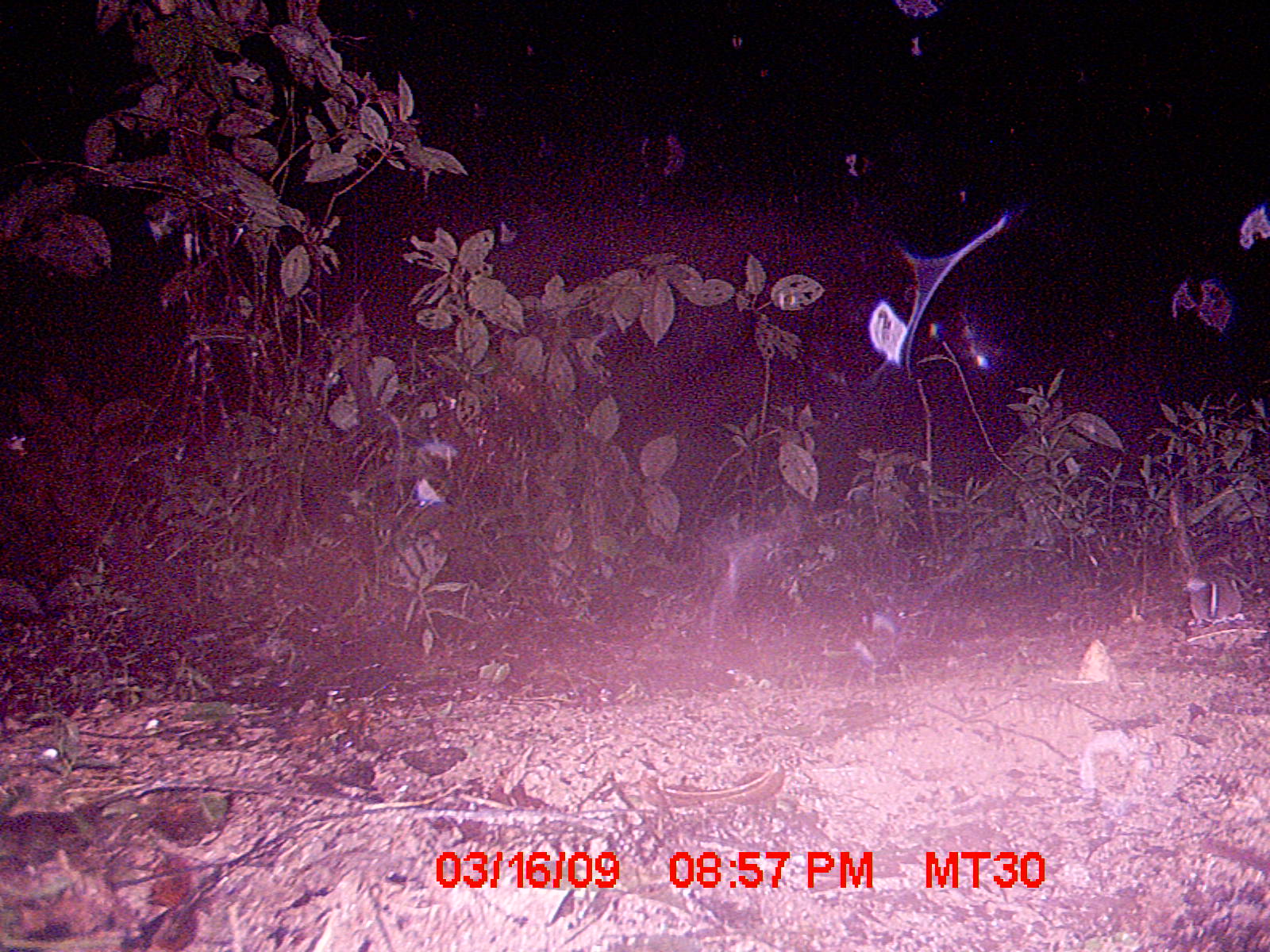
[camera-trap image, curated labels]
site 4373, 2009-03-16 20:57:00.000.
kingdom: Animalia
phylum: Chordata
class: Mammalia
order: Rodentia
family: Nesomyidae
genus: Eliurus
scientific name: Eliurus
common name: eliurus rat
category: eliurus sp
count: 1